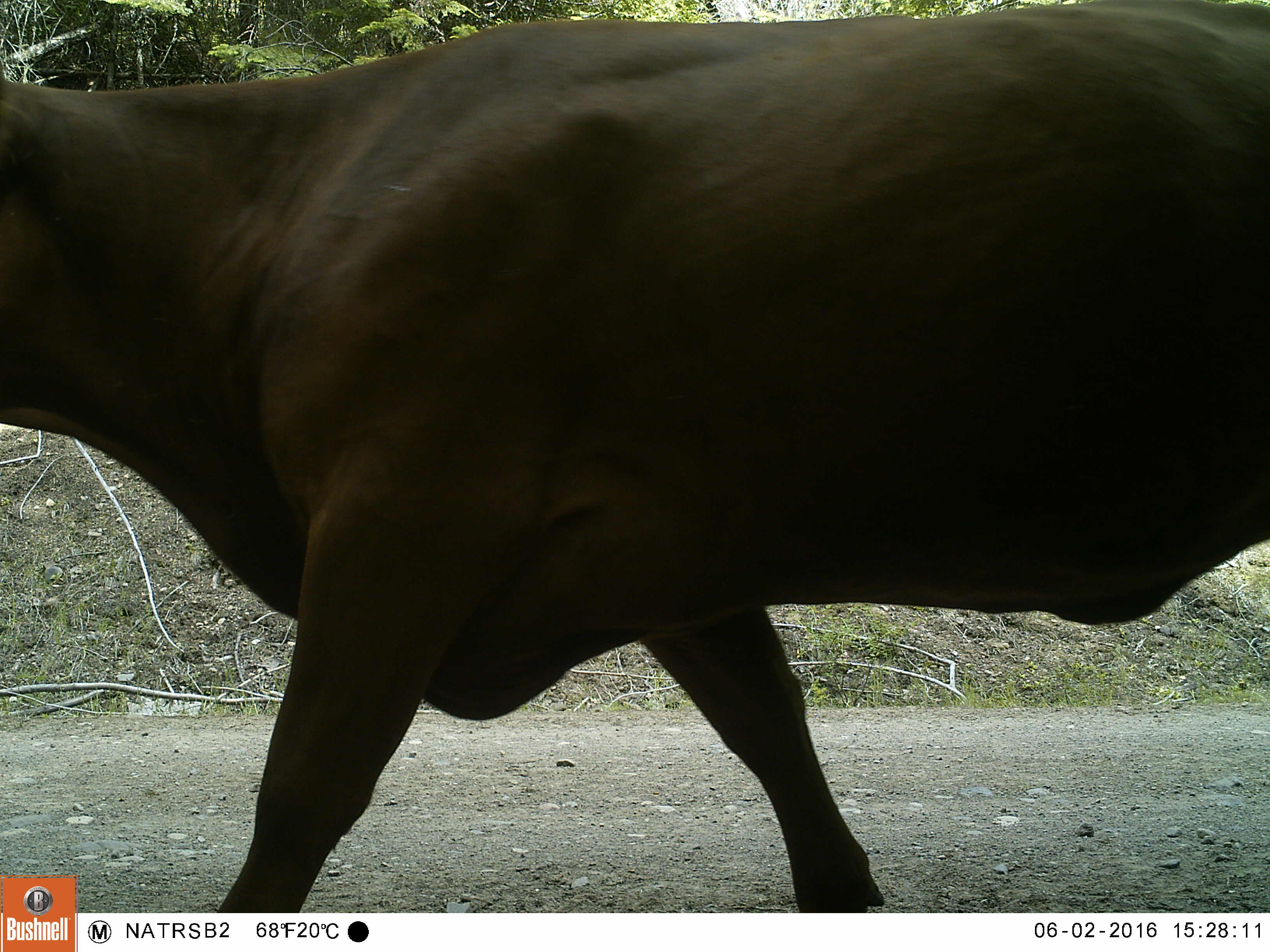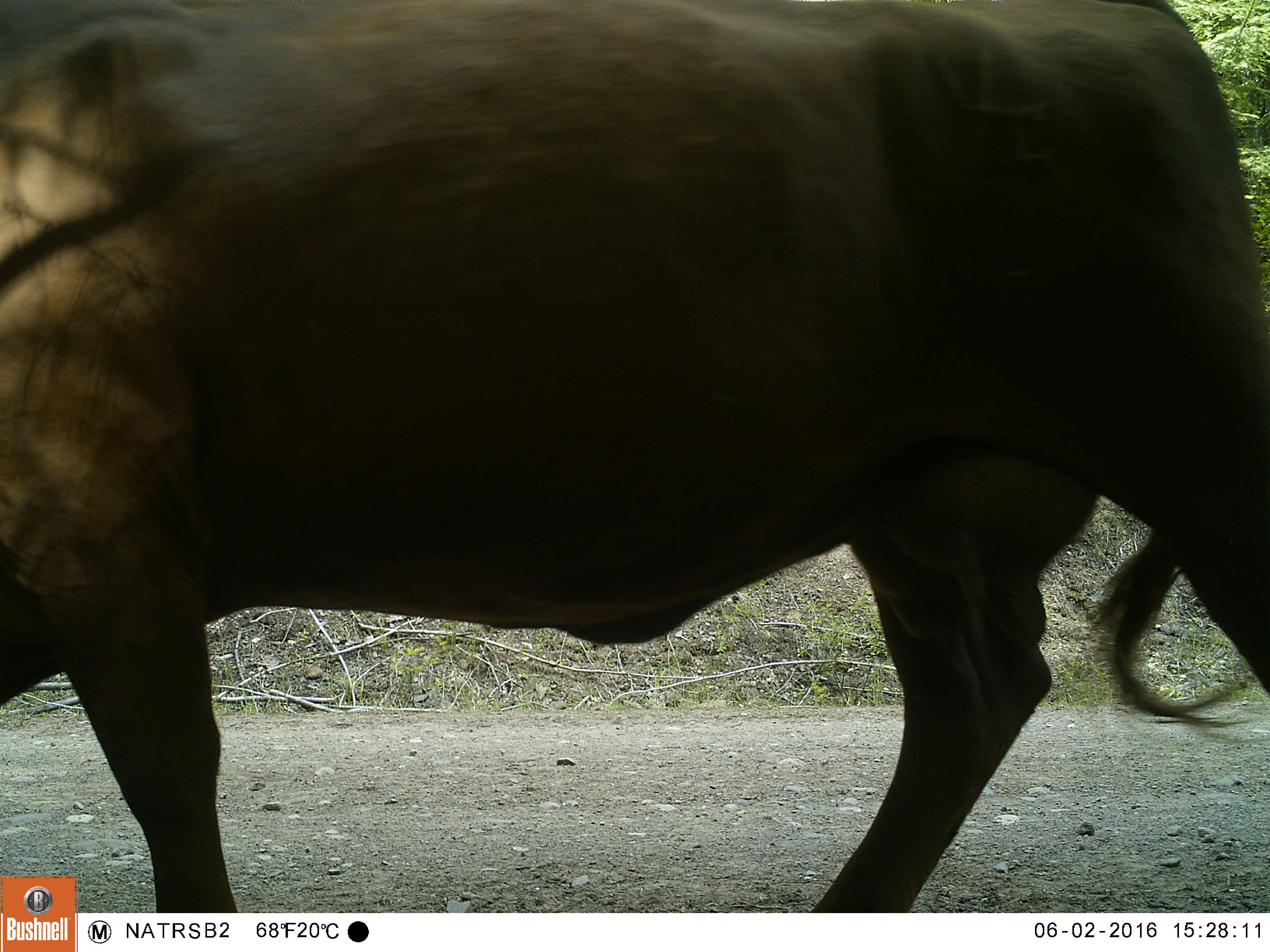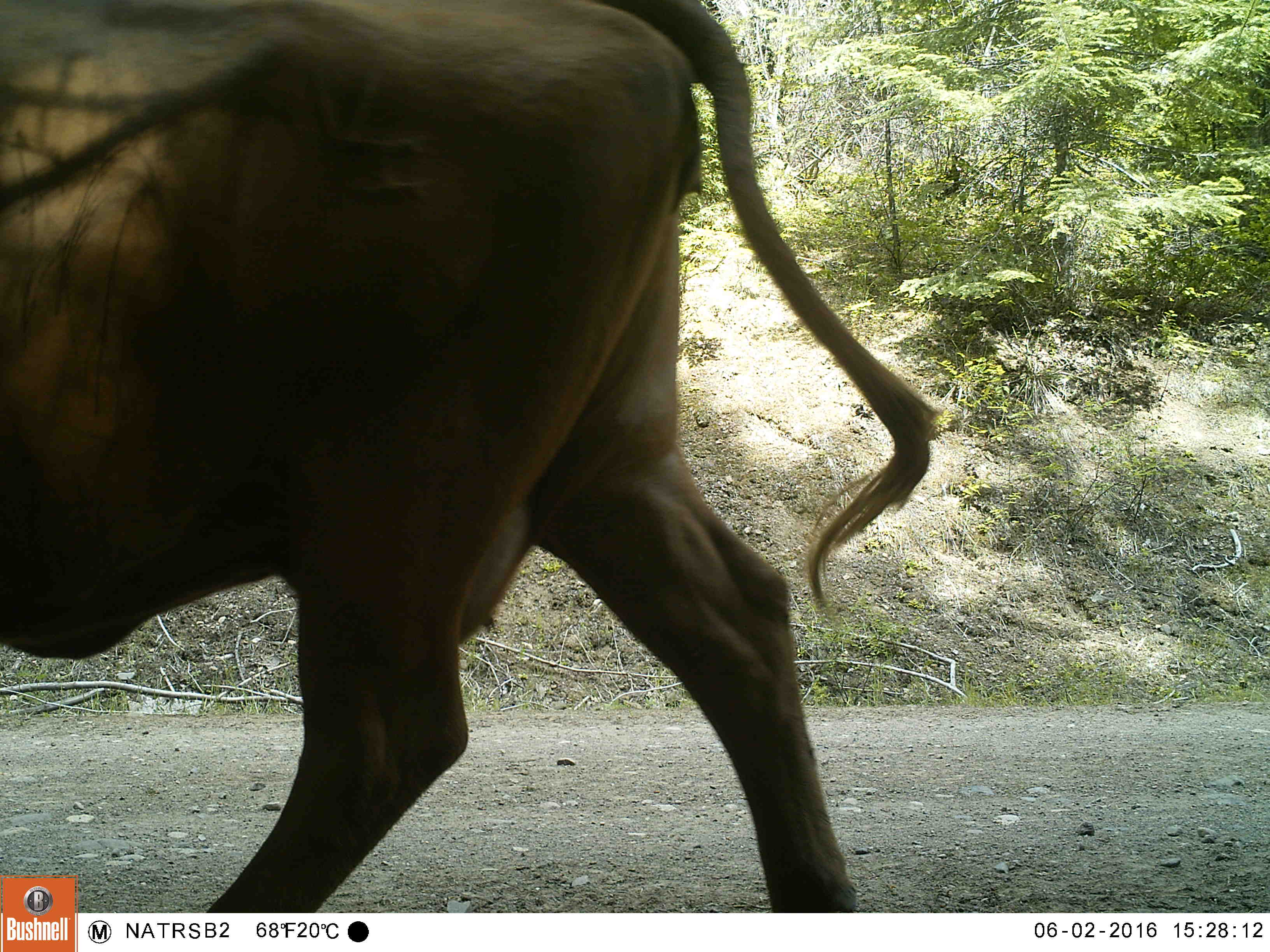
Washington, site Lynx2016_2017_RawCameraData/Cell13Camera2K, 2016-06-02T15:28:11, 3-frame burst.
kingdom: Animalia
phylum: Chordata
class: Mammalia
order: Artiodactyla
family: Bovidae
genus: Bos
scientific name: Bos taurus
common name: domestic cattle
Domestic cattle (Bos taurus). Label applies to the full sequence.